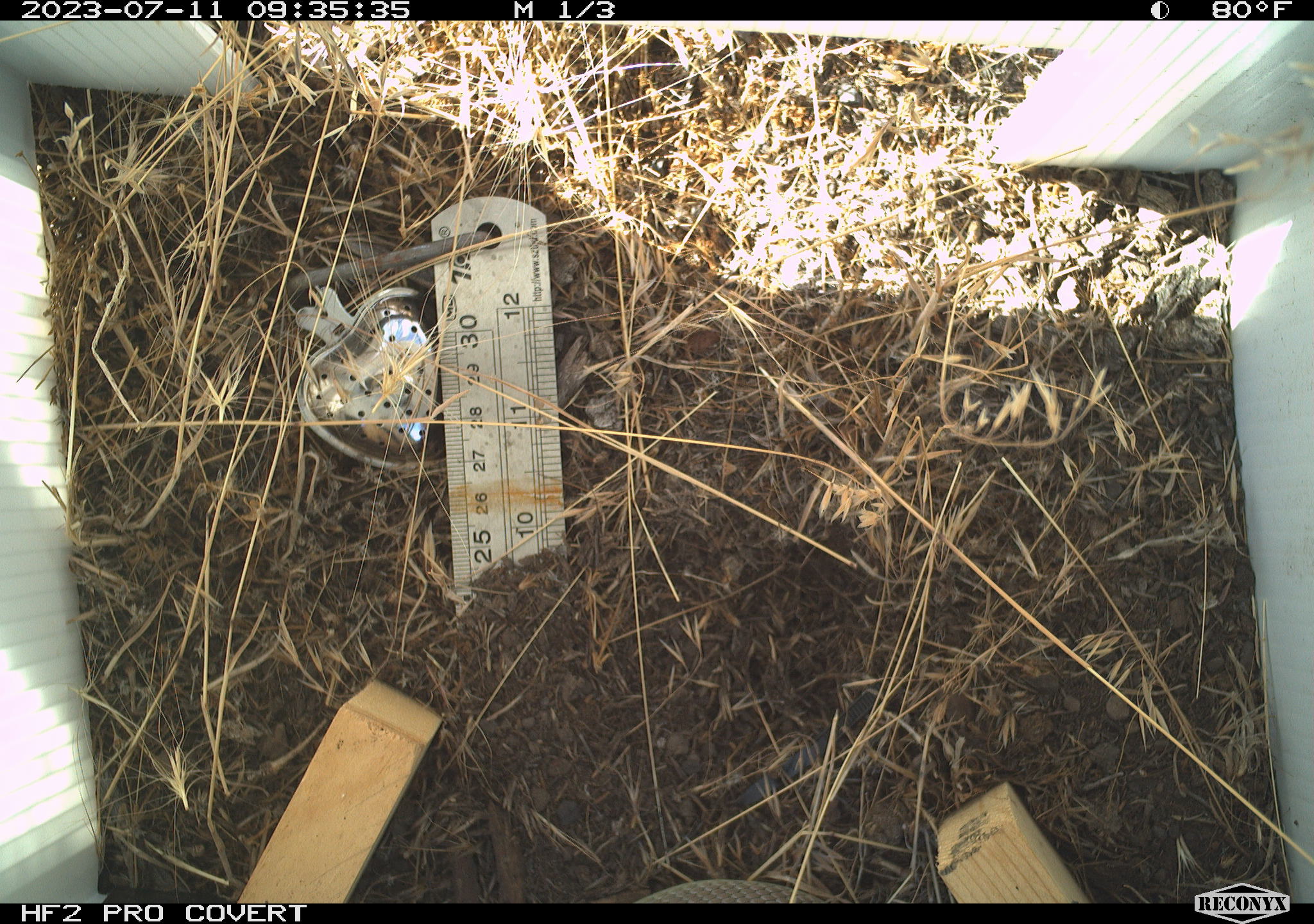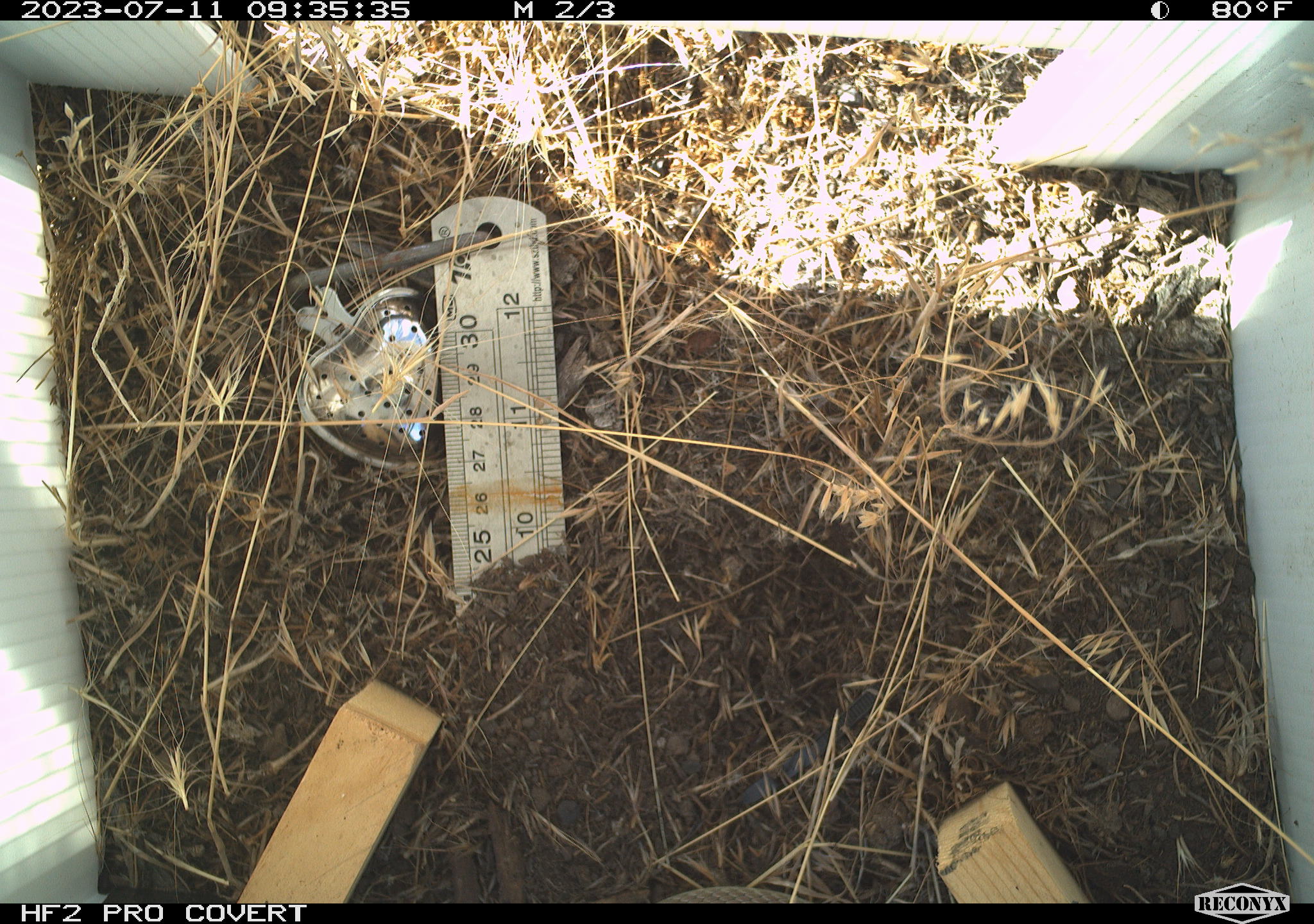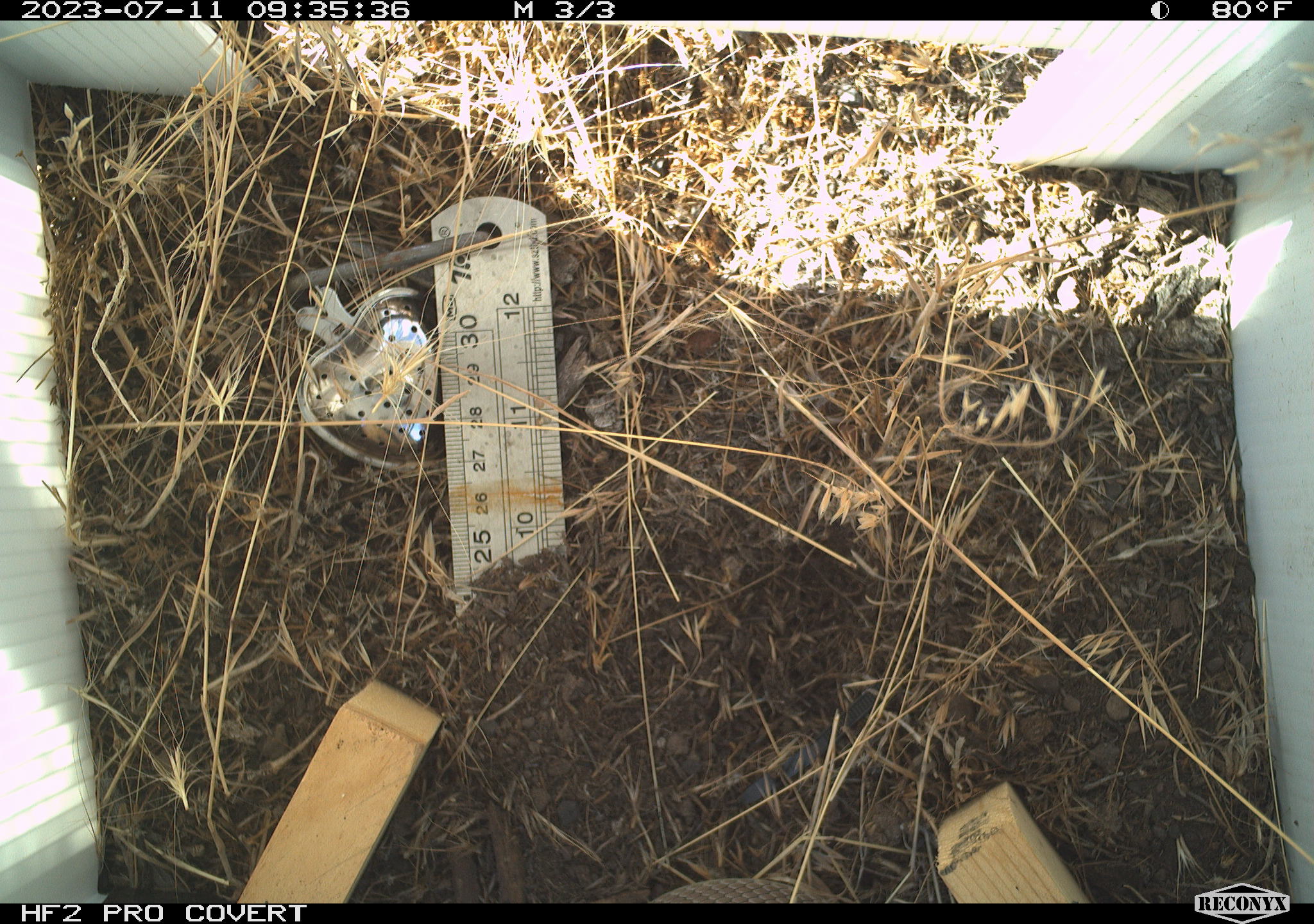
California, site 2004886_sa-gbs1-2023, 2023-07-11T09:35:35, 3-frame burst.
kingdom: Animalia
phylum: Chordata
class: Reptilia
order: Squamata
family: Colubridae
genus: Coluber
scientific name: Coluber constrictor mormon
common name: western yellow-bellied racer